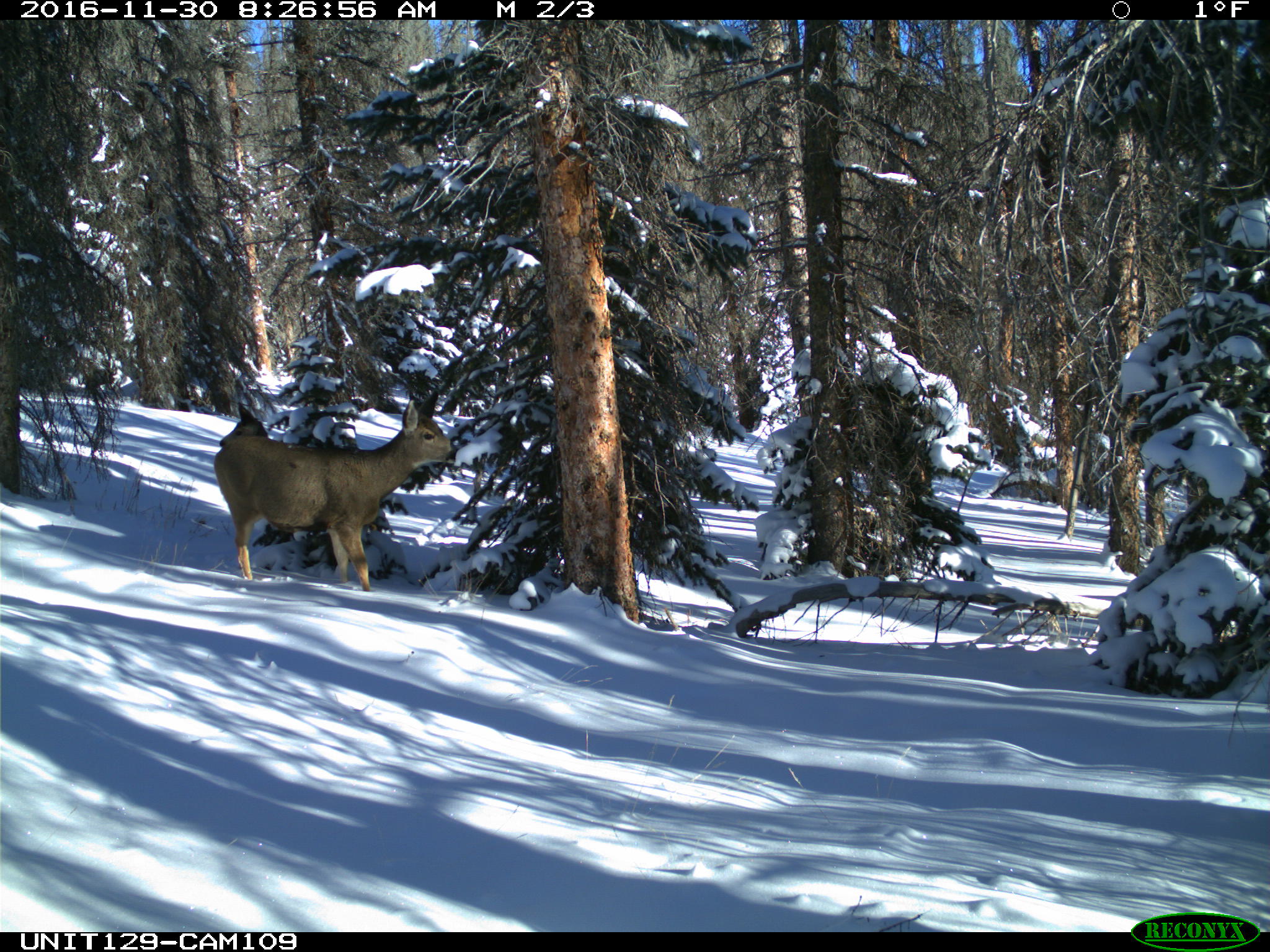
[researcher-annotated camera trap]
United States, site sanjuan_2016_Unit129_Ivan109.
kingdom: Animalia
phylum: Chordata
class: Mammalia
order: Artiodactyla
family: Cervidae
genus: Odocoileus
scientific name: Odocoileus hemionus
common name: mule deer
Odocoileus hemionus (mule deer).